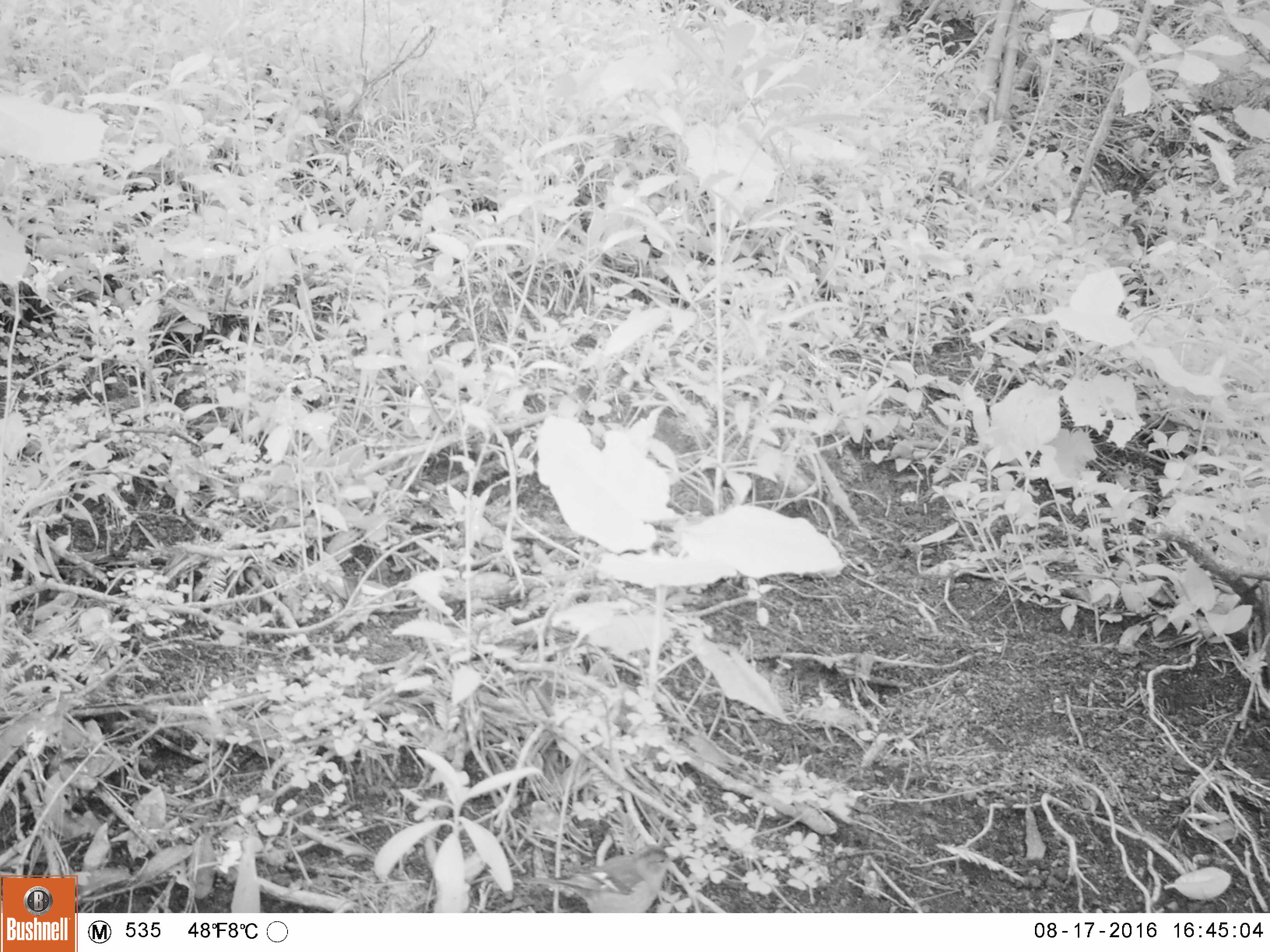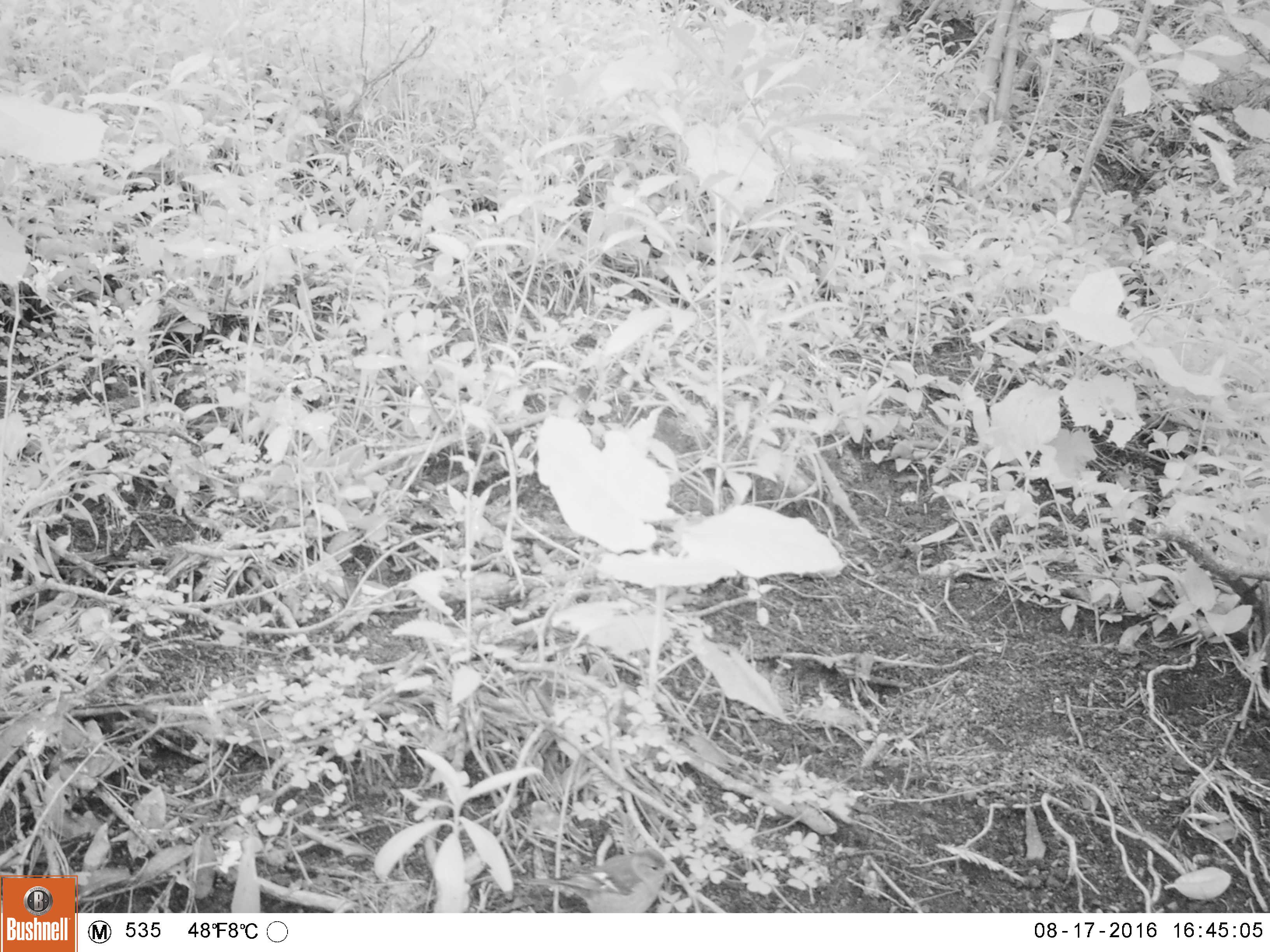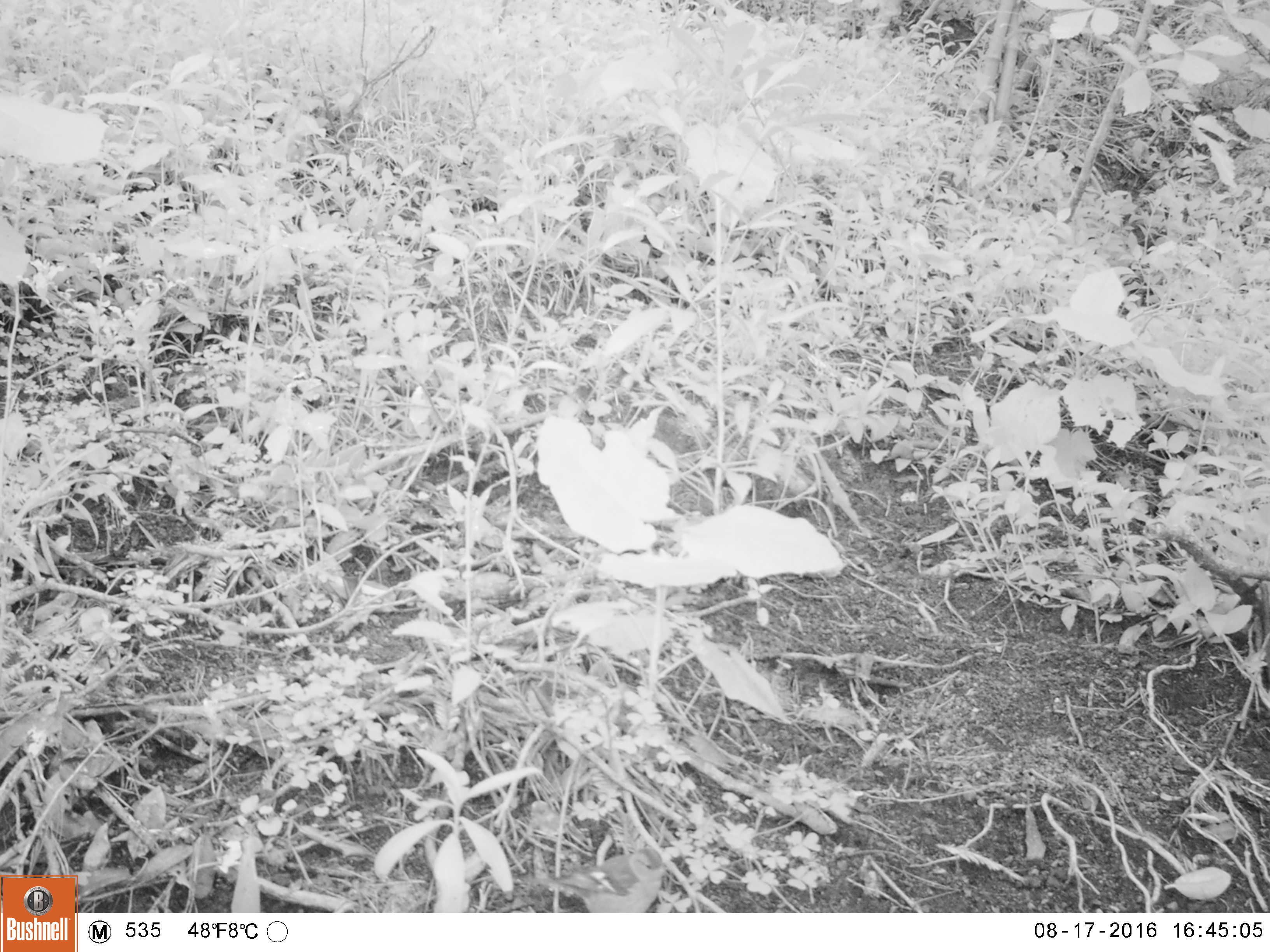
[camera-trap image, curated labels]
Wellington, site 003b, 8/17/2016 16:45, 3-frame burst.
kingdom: Animalia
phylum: Chordata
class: Aves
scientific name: Aves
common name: bird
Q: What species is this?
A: Bird (Aves).